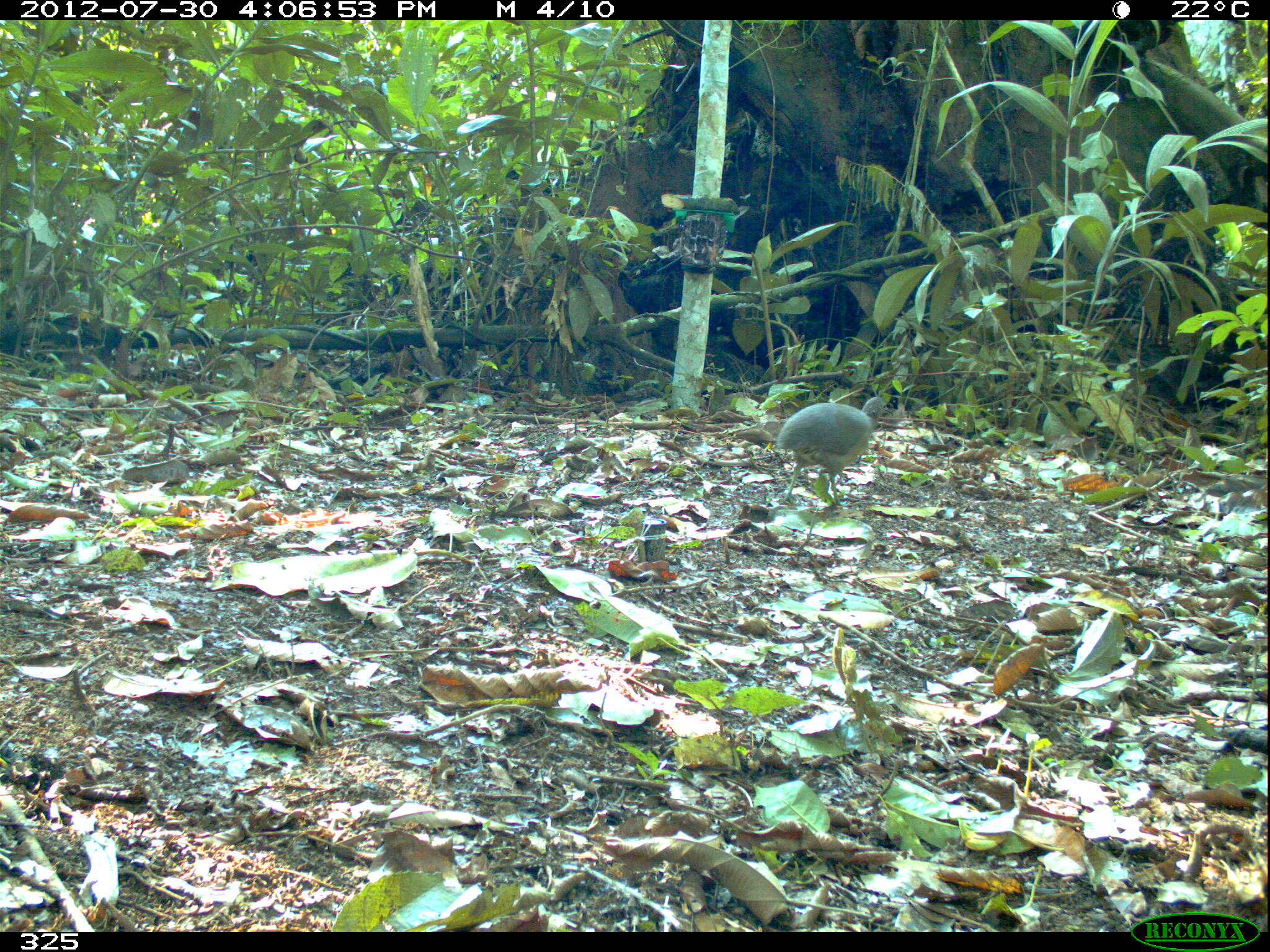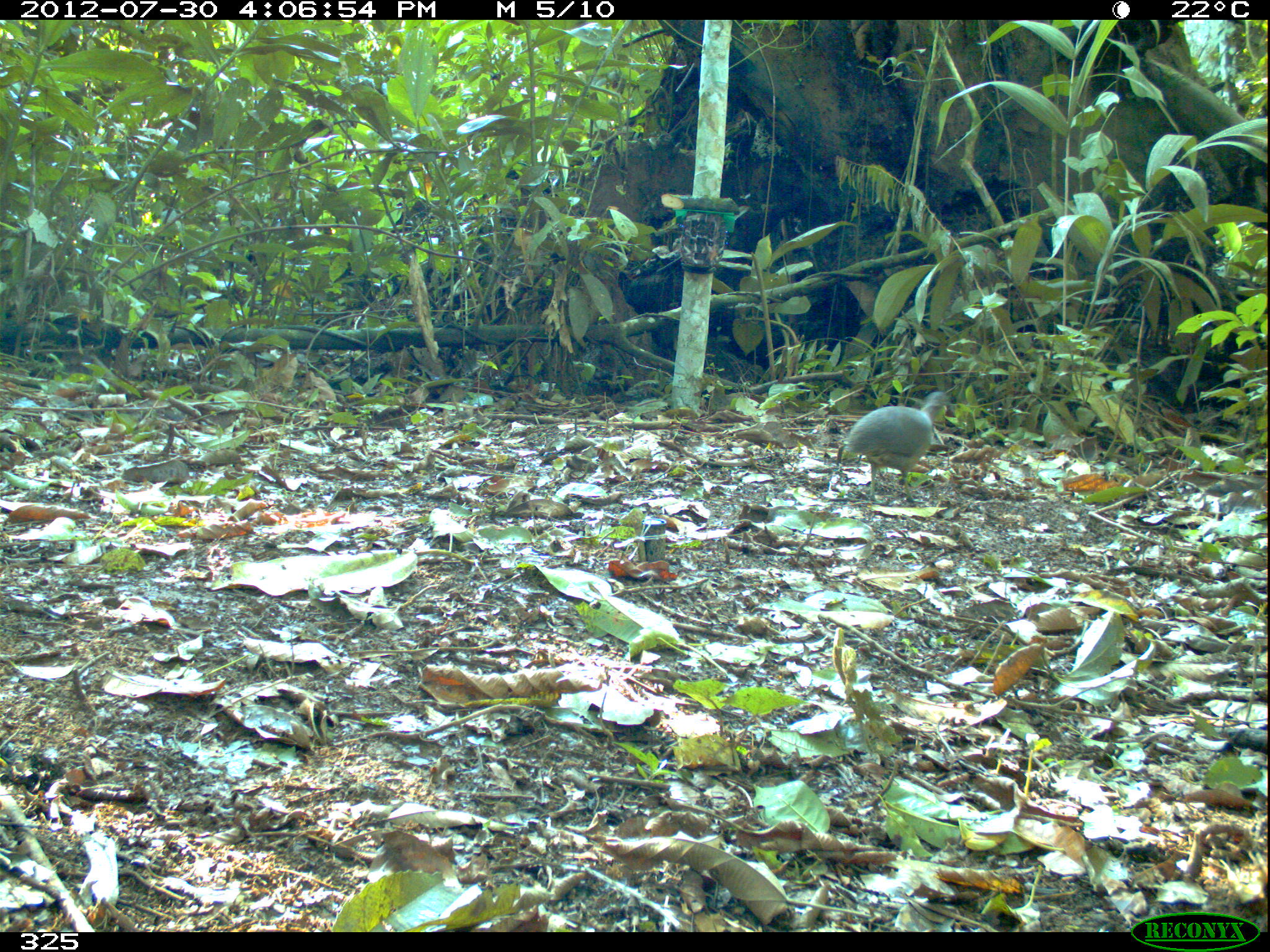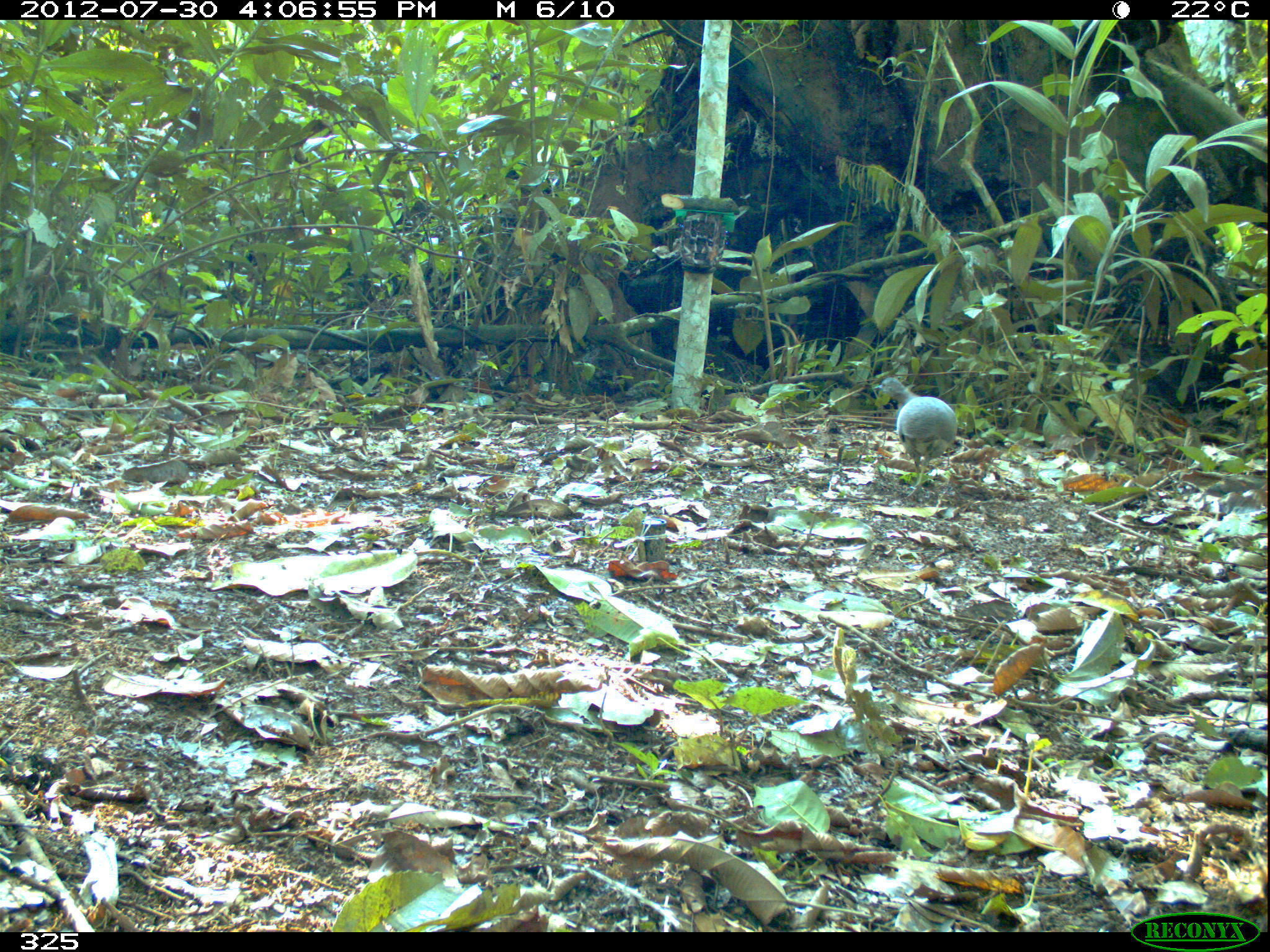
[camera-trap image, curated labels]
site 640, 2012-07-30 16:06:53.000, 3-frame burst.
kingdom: Animalia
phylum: Chordata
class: Aves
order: Galliformes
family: Phasianidae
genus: Alectoris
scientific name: Alectoris rufa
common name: red-legged partridge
Alectoris rufa (red-legged partridge).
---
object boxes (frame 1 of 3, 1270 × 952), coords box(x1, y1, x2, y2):
alectoris rufa: box(774, 396, 887, 506)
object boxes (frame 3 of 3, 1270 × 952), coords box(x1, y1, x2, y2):
alectoris rufa: box(871, 377, 957, 500)